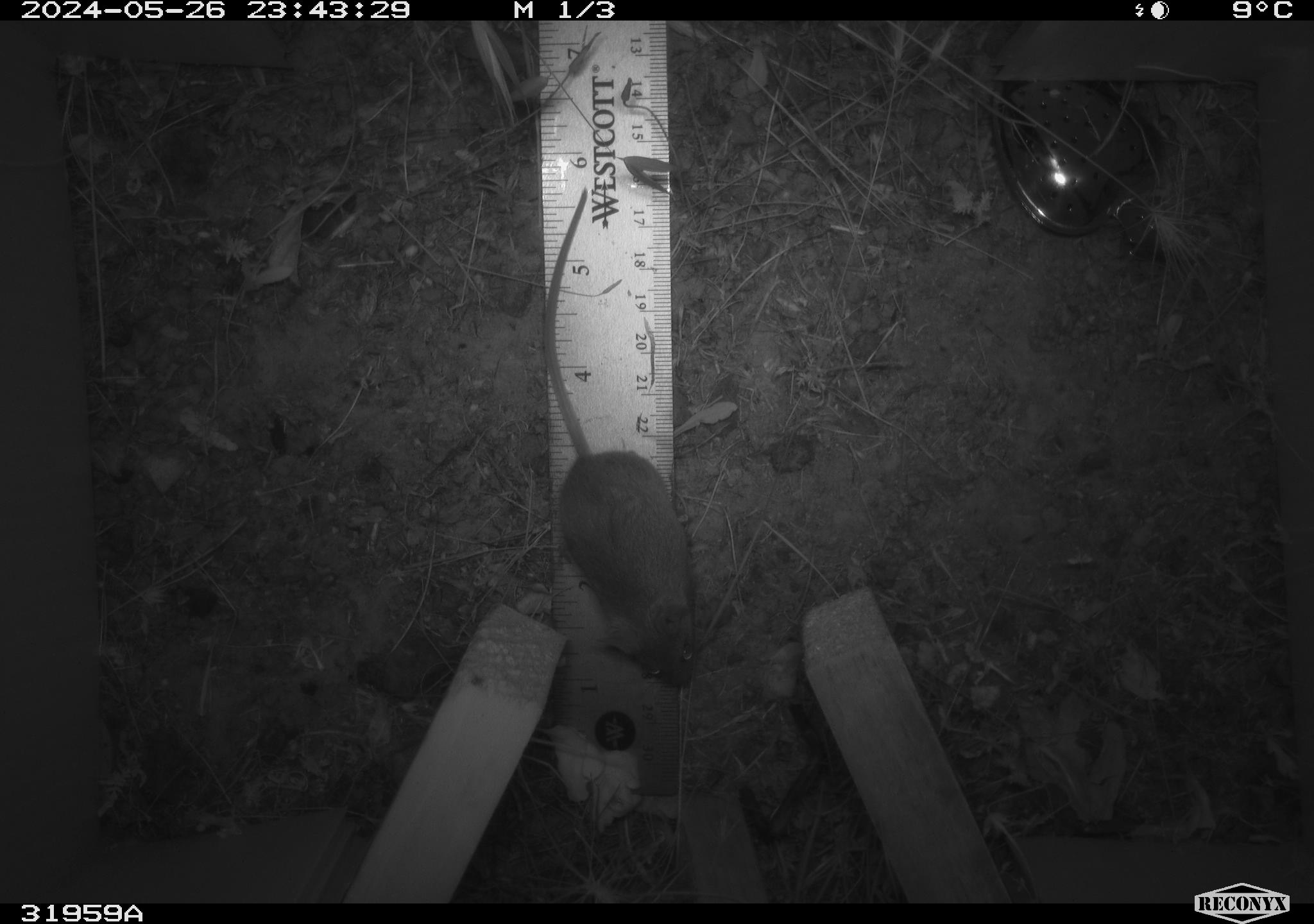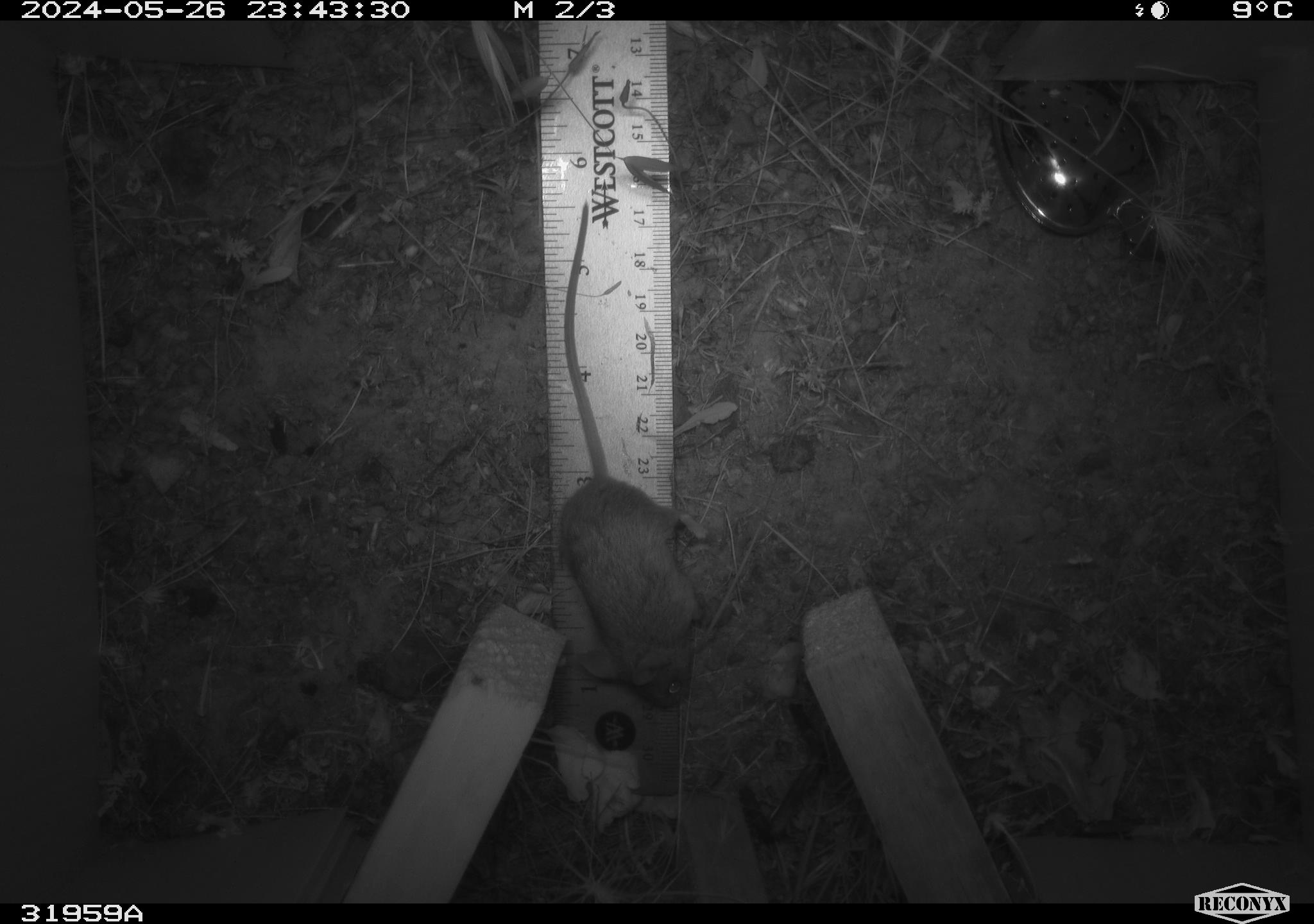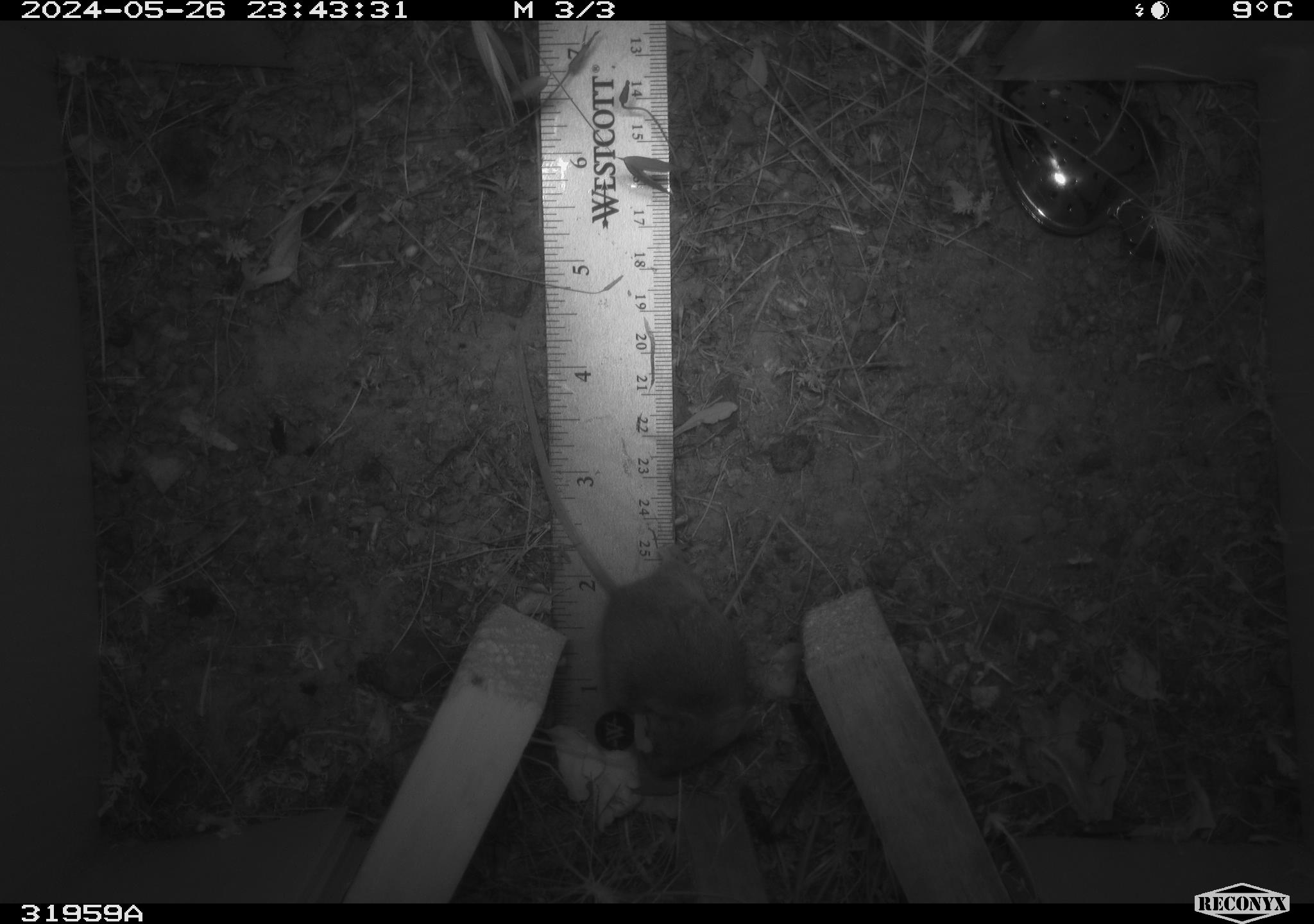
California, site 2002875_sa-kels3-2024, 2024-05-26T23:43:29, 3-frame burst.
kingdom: Animalia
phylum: Chordata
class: Mammalia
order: Rodentia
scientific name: Rodentia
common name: rodent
Rodent (Rodentia).